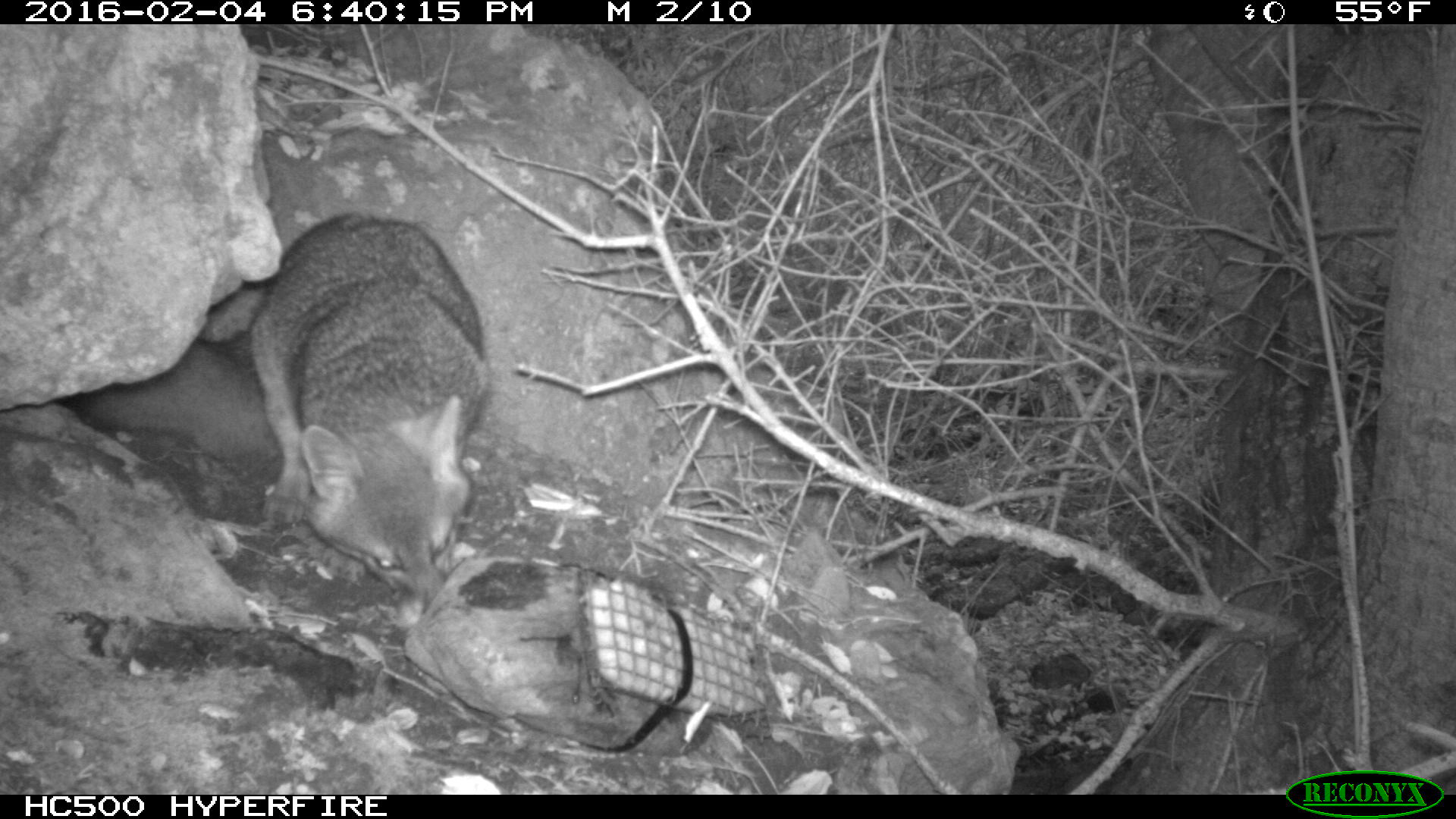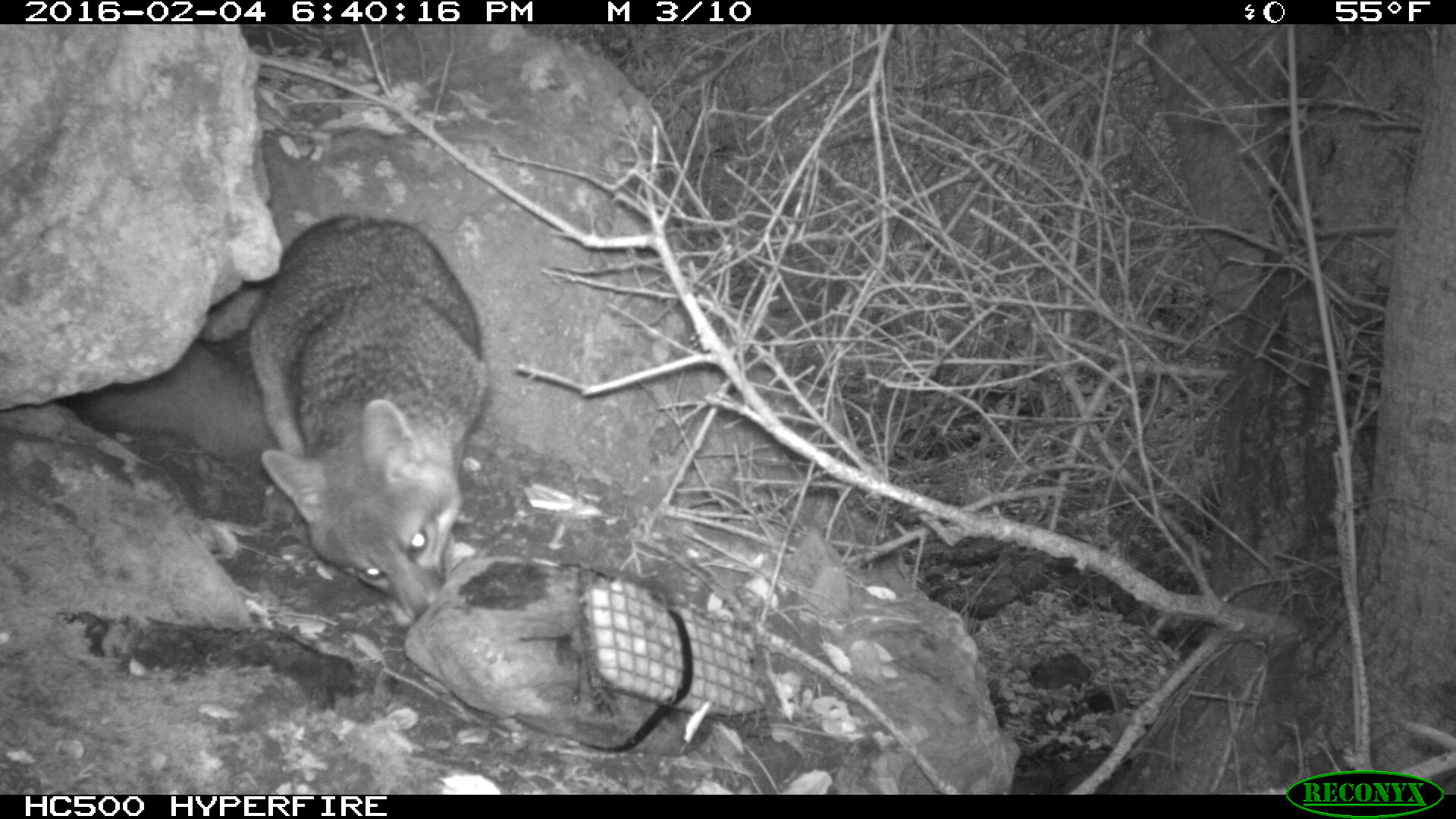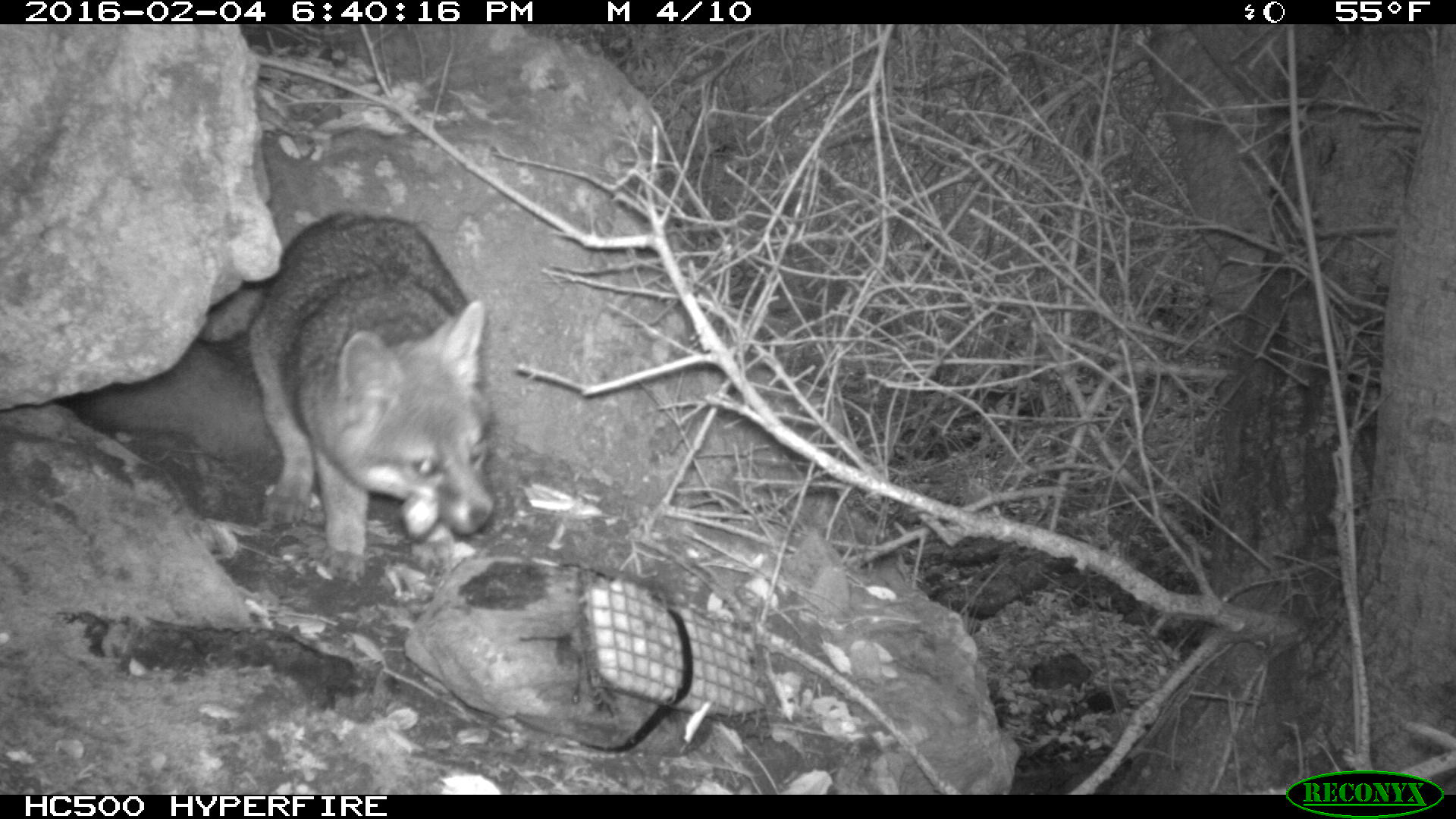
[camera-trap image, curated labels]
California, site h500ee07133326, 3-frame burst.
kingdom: Animalia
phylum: Chordata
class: Mammalia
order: Carnivora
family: Canidae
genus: Urocyon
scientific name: Urocyon littoralis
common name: island fox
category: fox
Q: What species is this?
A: Fox (island fox) (Urocyon littoralis).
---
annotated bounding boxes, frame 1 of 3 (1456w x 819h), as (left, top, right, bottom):
fox: (72, 204, 491, 609)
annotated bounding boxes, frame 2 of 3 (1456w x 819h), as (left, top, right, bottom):
fox: (74, 214, 487, 619)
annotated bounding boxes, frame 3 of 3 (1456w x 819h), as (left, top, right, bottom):
fox: (65, 209, 497, 586)